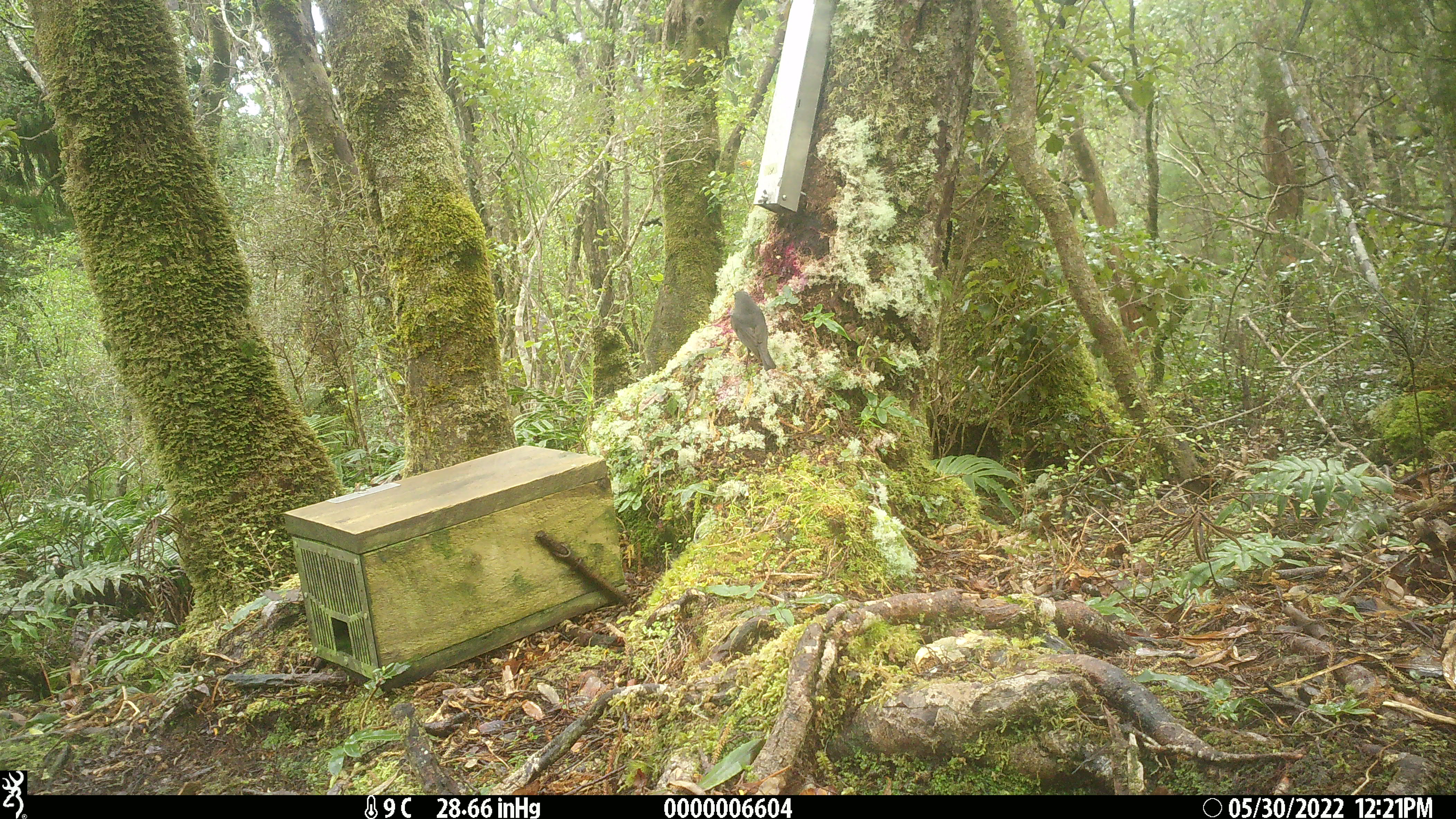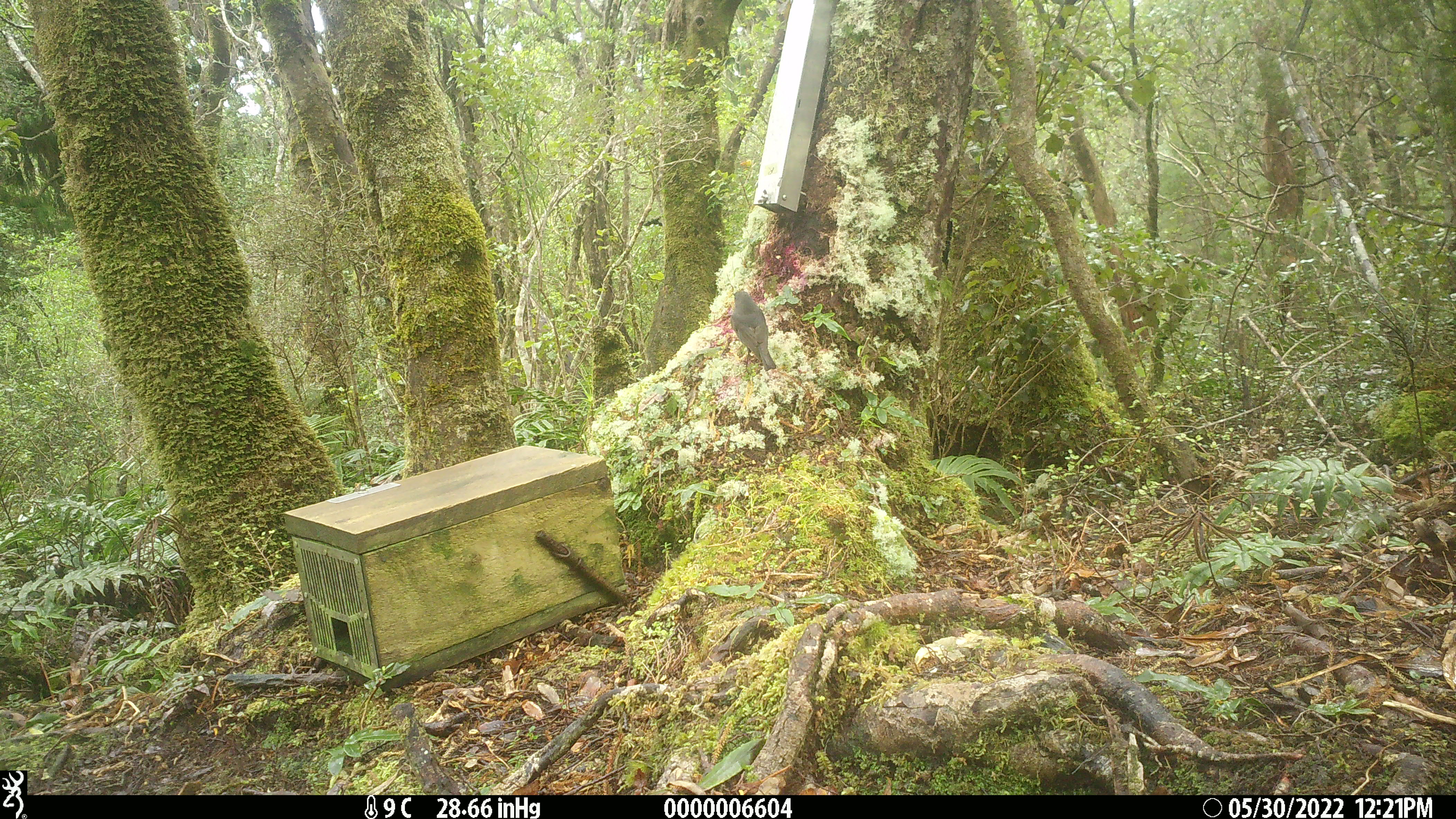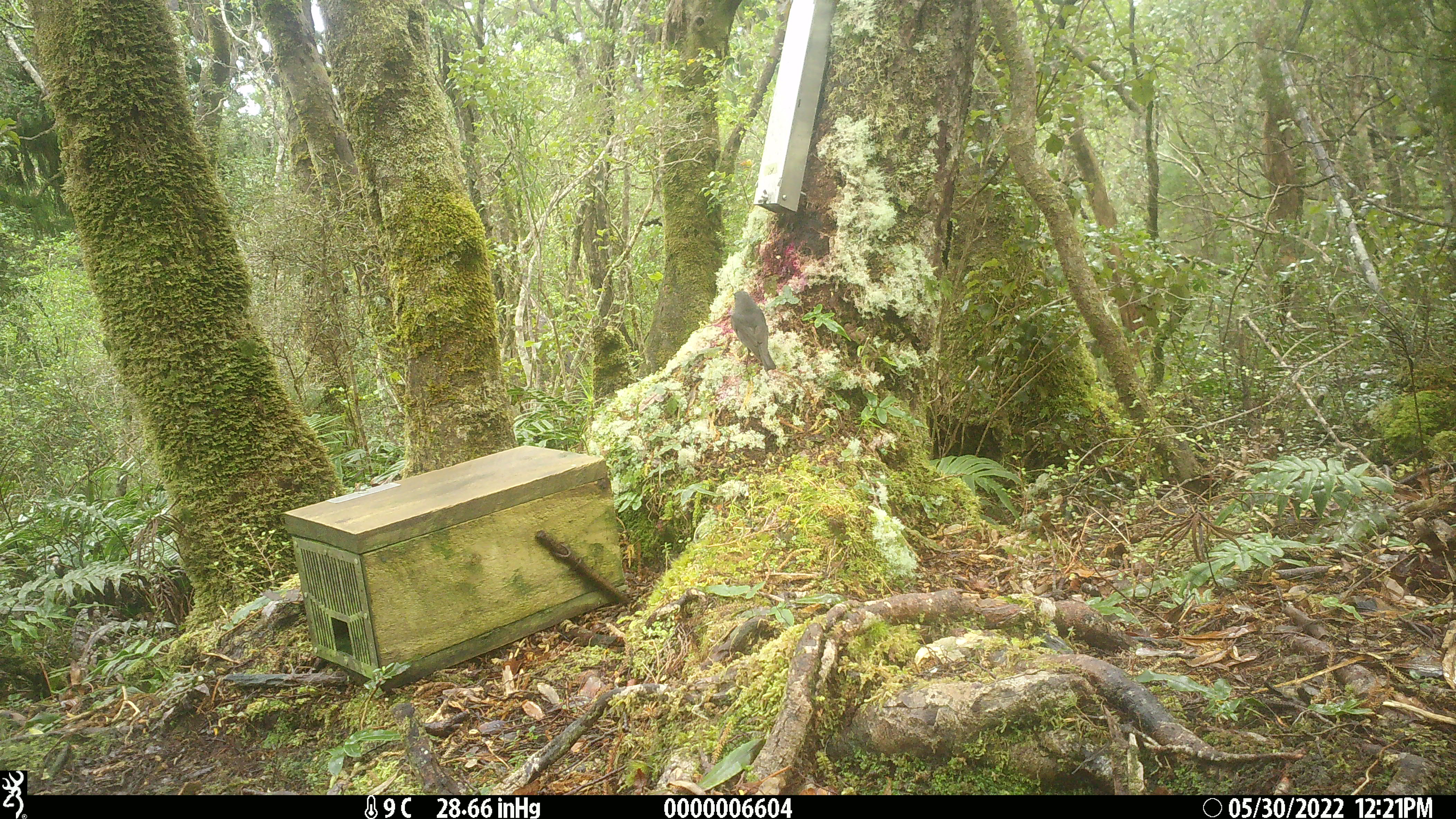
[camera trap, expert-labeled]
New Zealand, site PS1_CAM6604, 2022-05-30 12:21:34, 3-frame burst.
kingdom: Animalia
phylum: Chordata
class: Aves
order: Passeriformes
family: Petroicidae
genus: Petroica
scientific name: Petroica australis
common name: new zealand robin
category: robin